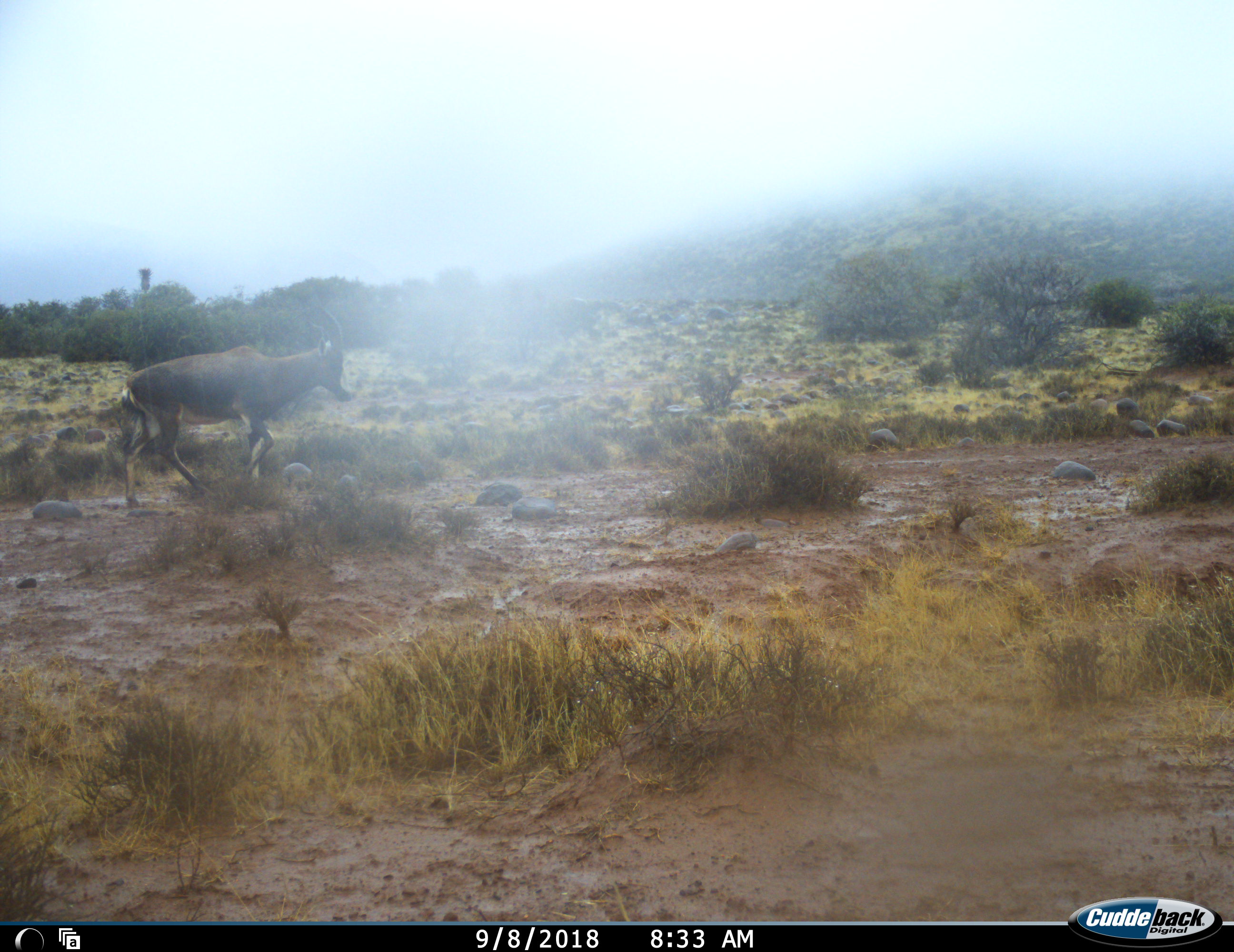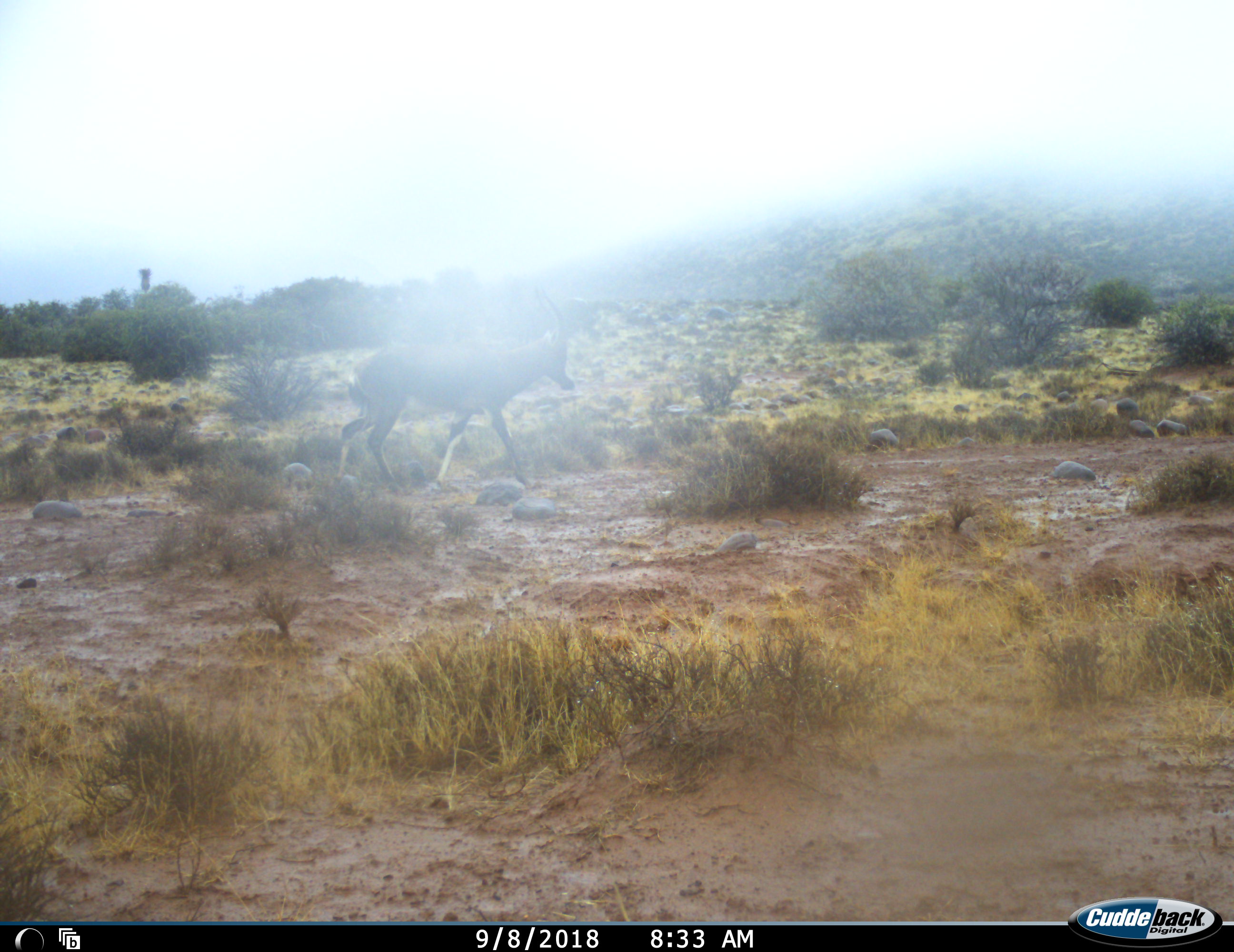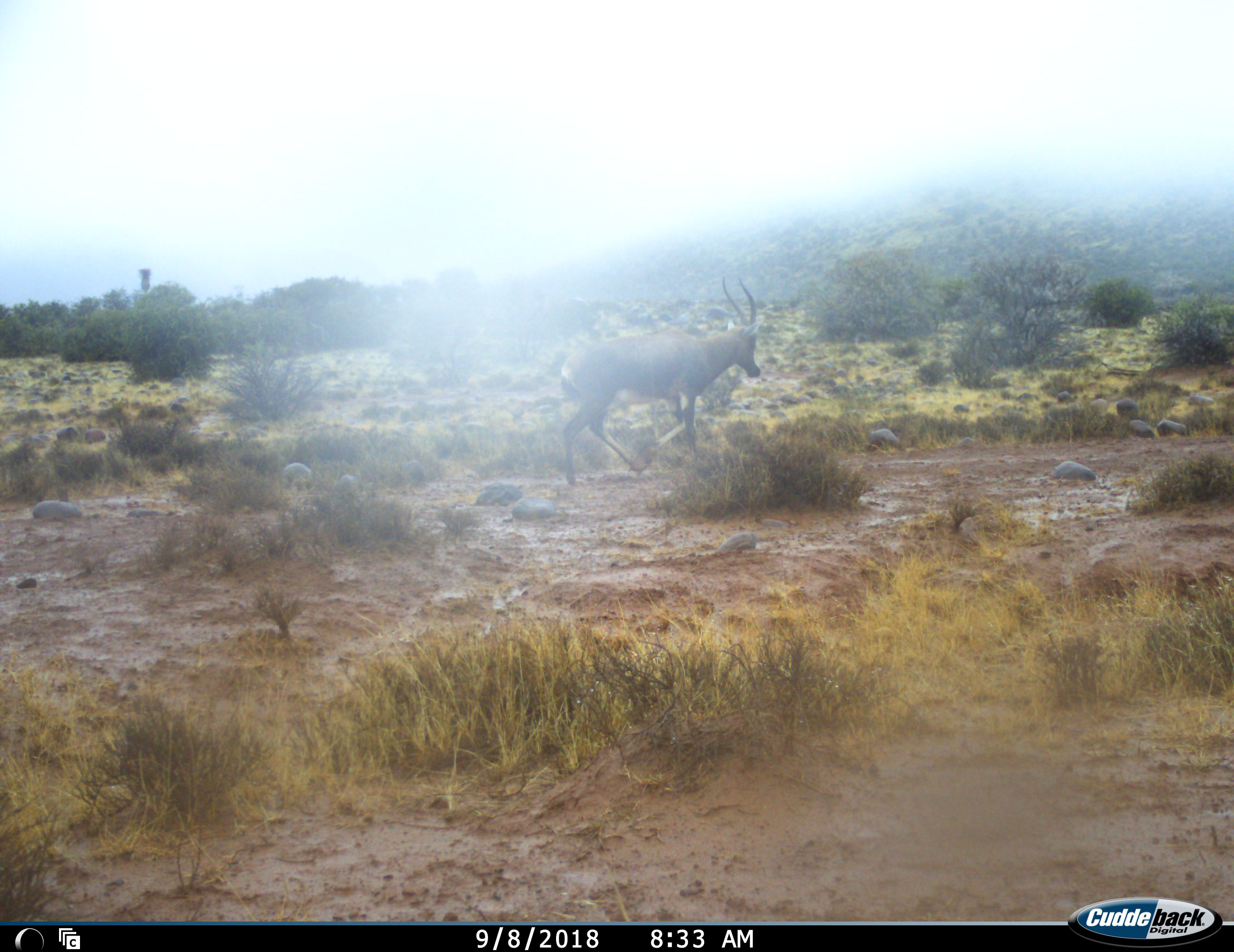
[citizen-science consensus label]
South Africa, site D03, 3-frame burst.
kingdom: Animalia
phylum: Chordata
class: Mammalia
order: Artiodactyla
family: Bovidae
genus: Damaliscus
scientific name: Damaliscus pygargus phillipsi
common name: blesbok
Blesbok (Damaliscus pygargus phillipsi), count 1. Behavior (volunteer vote fractions): standing 0%, resting 0%, moving 100%, interacting 0%. Young present (vote fraction): 0%. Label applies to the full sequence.